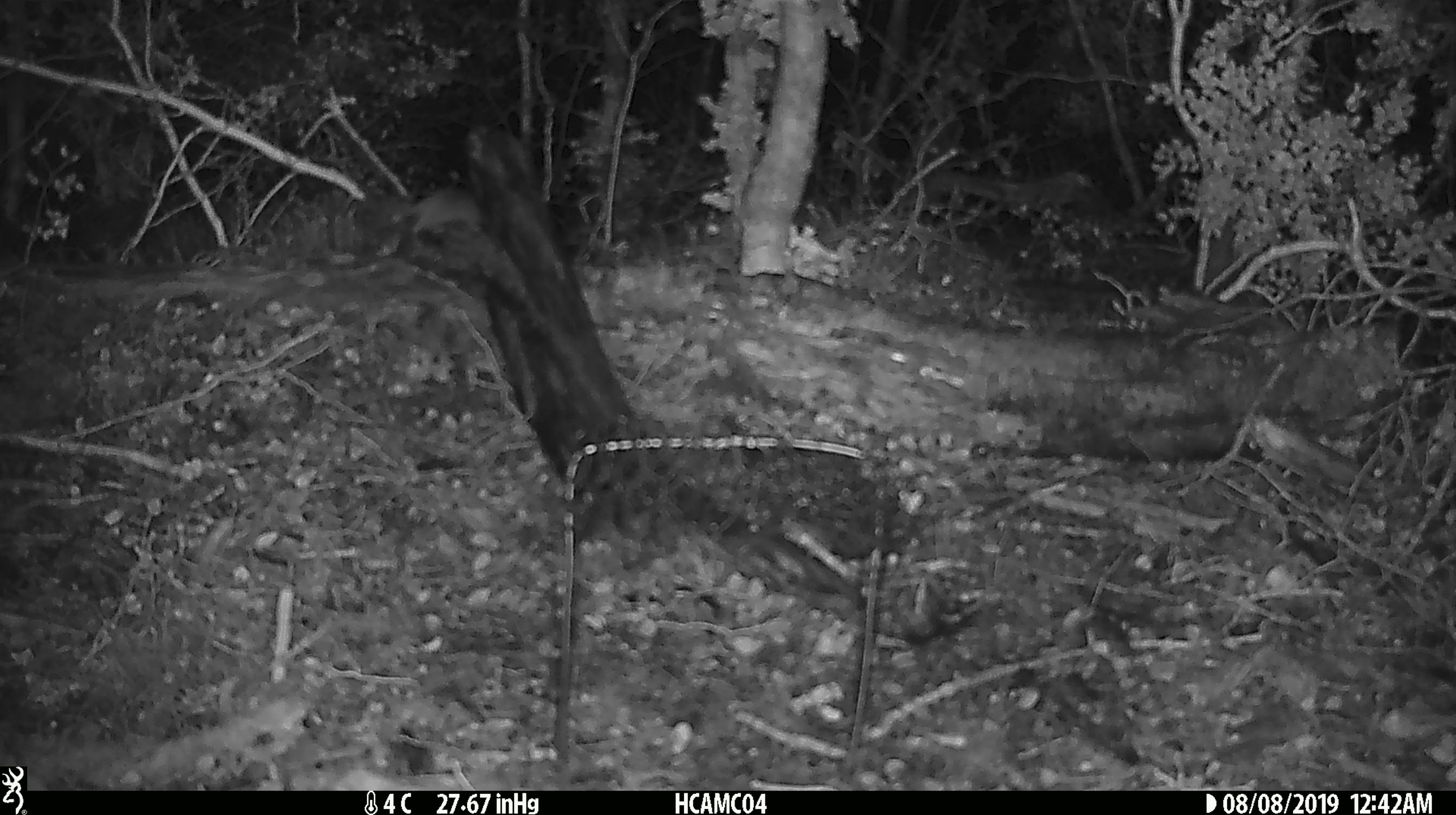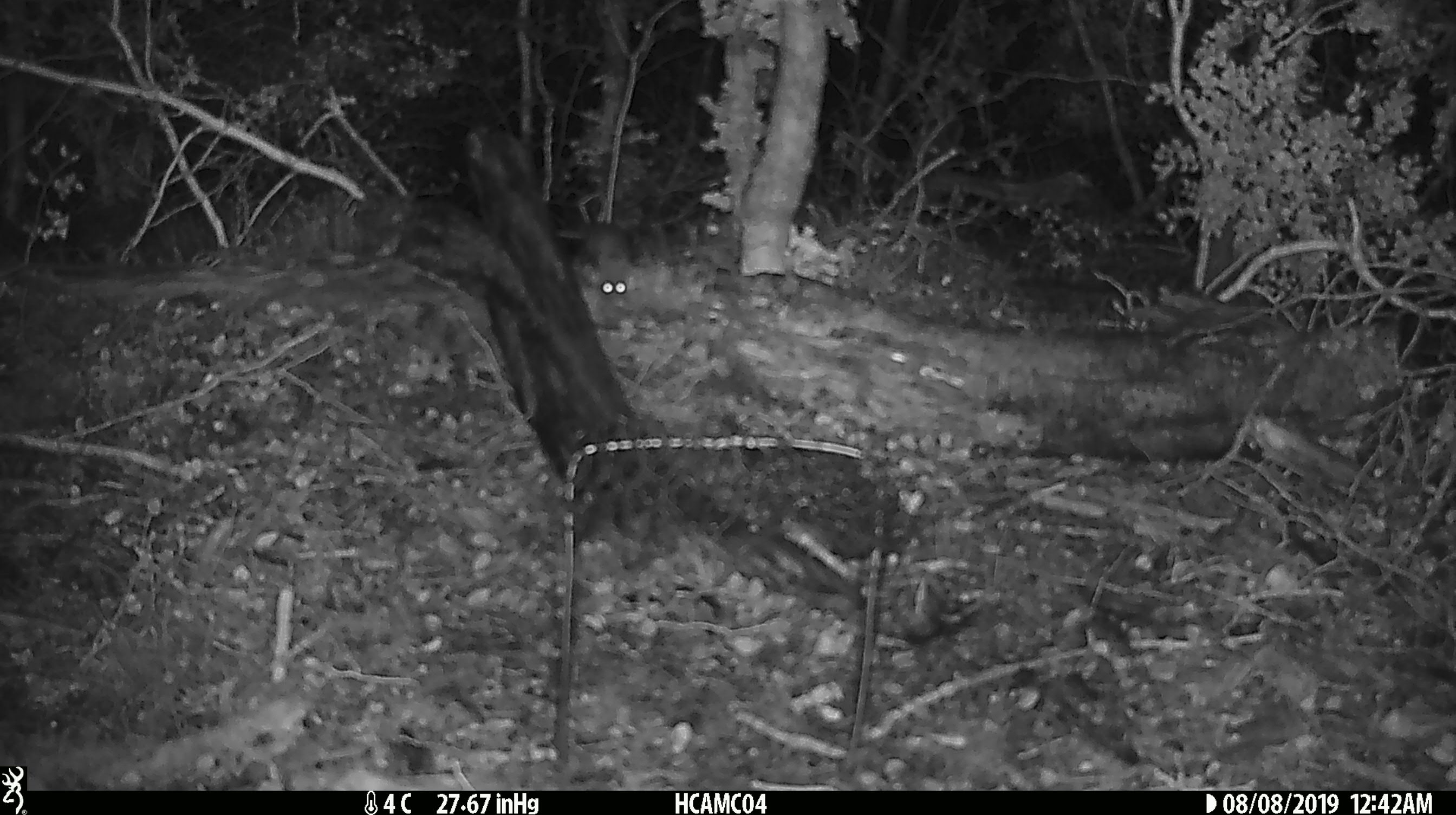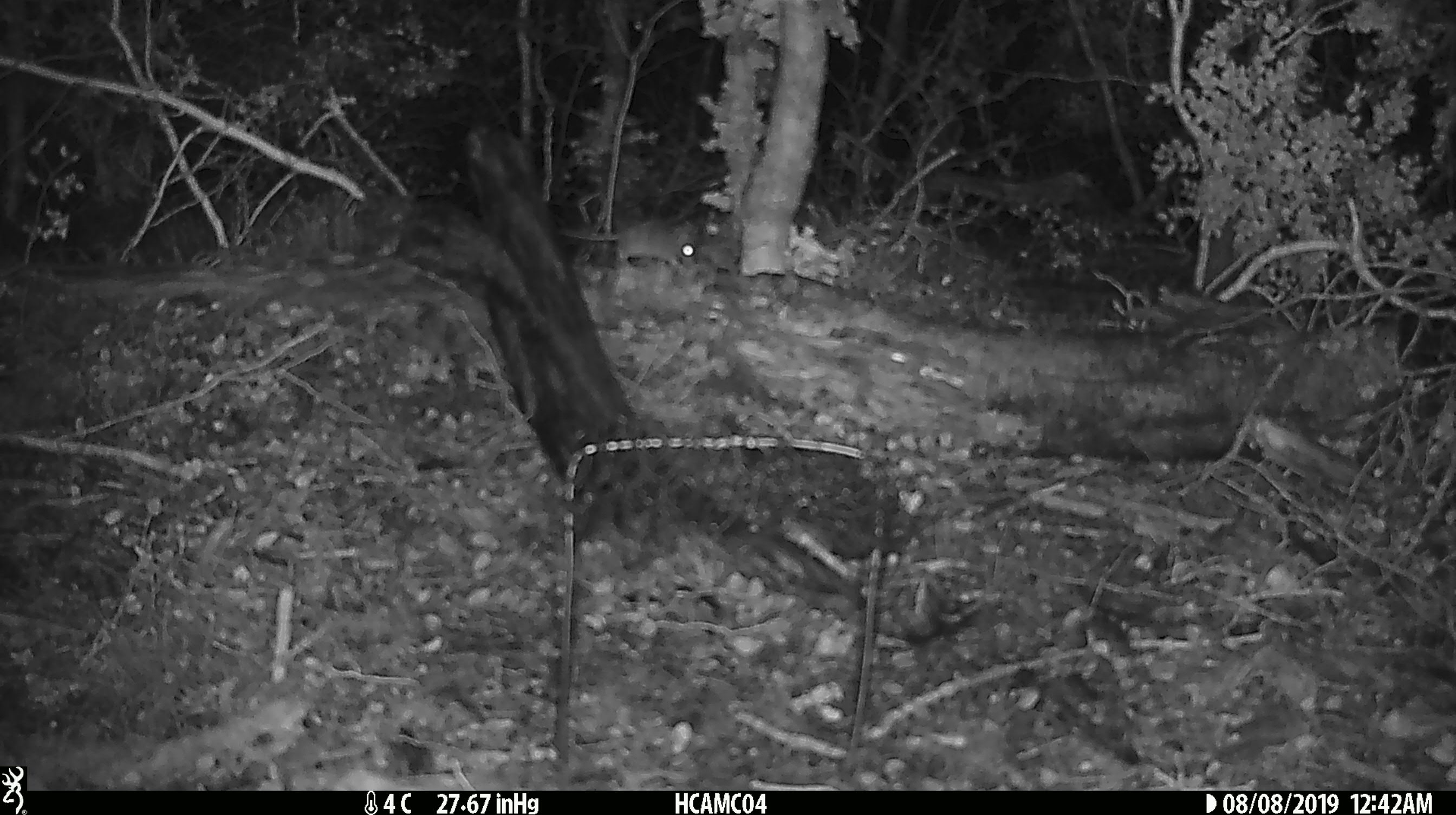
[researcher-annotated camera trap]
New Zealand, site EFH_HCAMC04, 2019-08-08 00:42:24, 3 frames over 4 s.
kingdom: Animalia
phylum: Chordata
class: Mammalia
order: Rodentia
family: Muridae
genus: Mus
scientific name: Mus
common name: mouse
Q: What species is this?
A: Mouse (Mus).